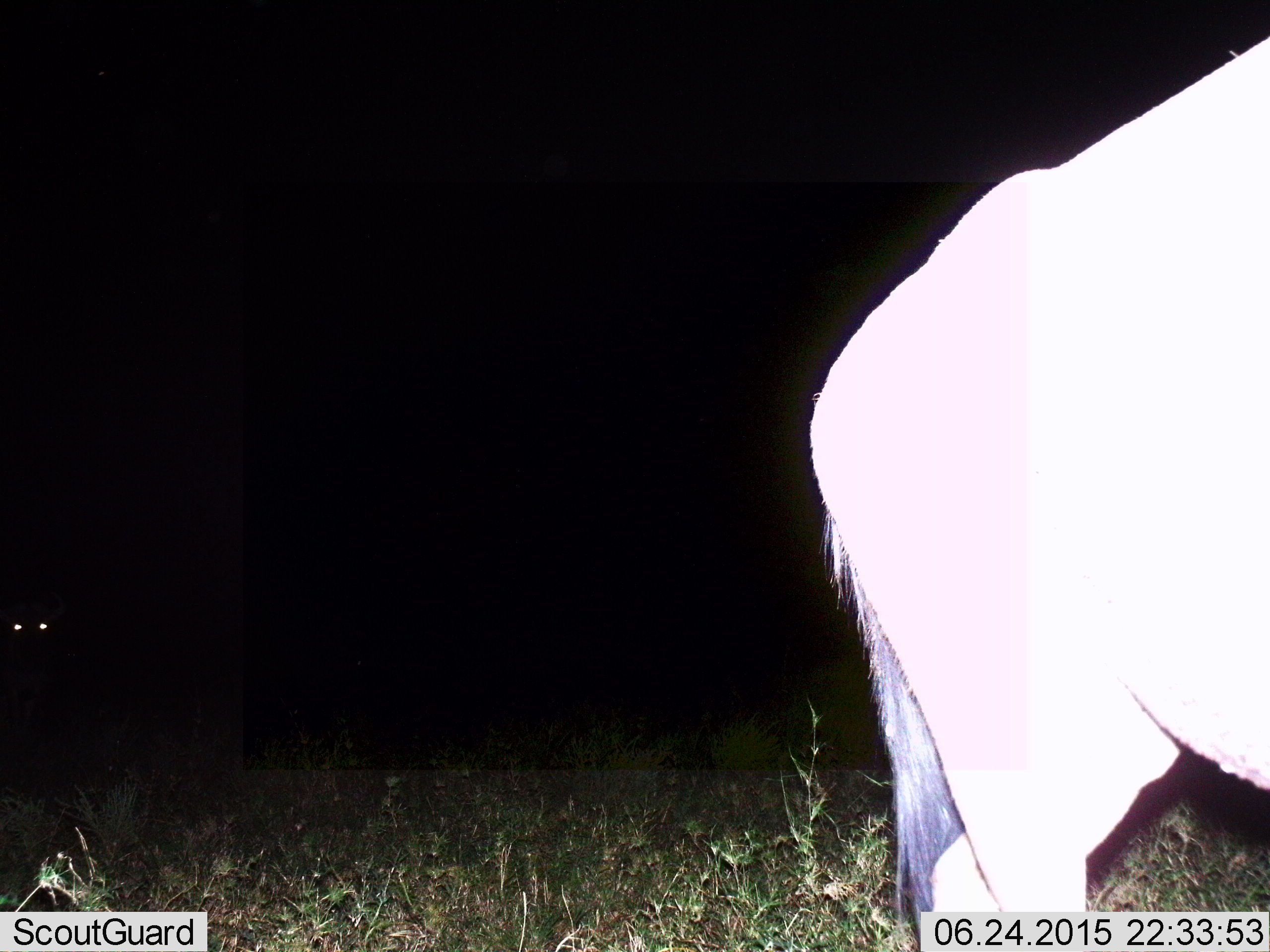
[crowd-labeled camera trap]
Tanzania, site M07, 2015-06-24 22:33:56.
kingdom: Animalia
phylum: Chordata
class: Mammalia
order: Artiodactyla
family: Bovidae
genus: Connochaetes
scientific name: Connochaetes taurinus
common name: blue wildebeest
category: wildebeest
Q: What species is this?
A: Wildebeest (blue wildebeest) (Connochaetes taurinus).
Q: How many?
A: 1.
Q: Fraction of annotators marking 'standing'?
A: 80%.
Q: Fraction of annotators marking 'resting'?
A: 0%.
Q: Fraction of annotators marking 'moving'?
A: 20%.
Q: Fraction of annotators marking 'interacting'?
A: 0%.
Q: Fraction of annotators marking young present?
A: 0%.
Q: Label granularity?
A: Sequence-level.